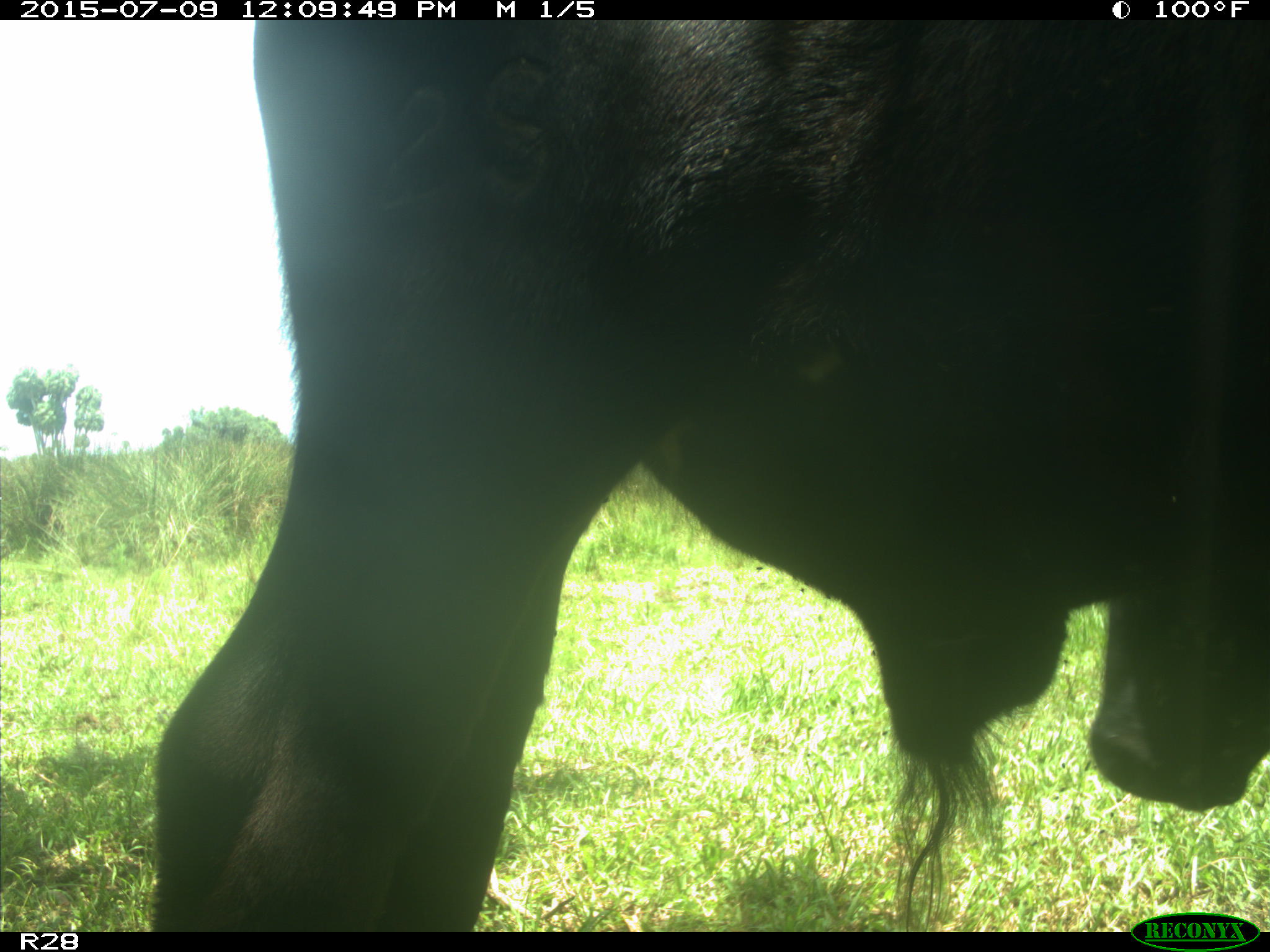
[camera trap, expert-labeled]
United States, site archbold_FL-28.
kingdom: Animalia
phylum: Chordata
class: Mammalia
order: Artiodactyla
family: Bovidae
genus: Bos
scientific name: Bos taurus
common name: domestic cow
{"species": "Bos taurus (domestic cow)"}